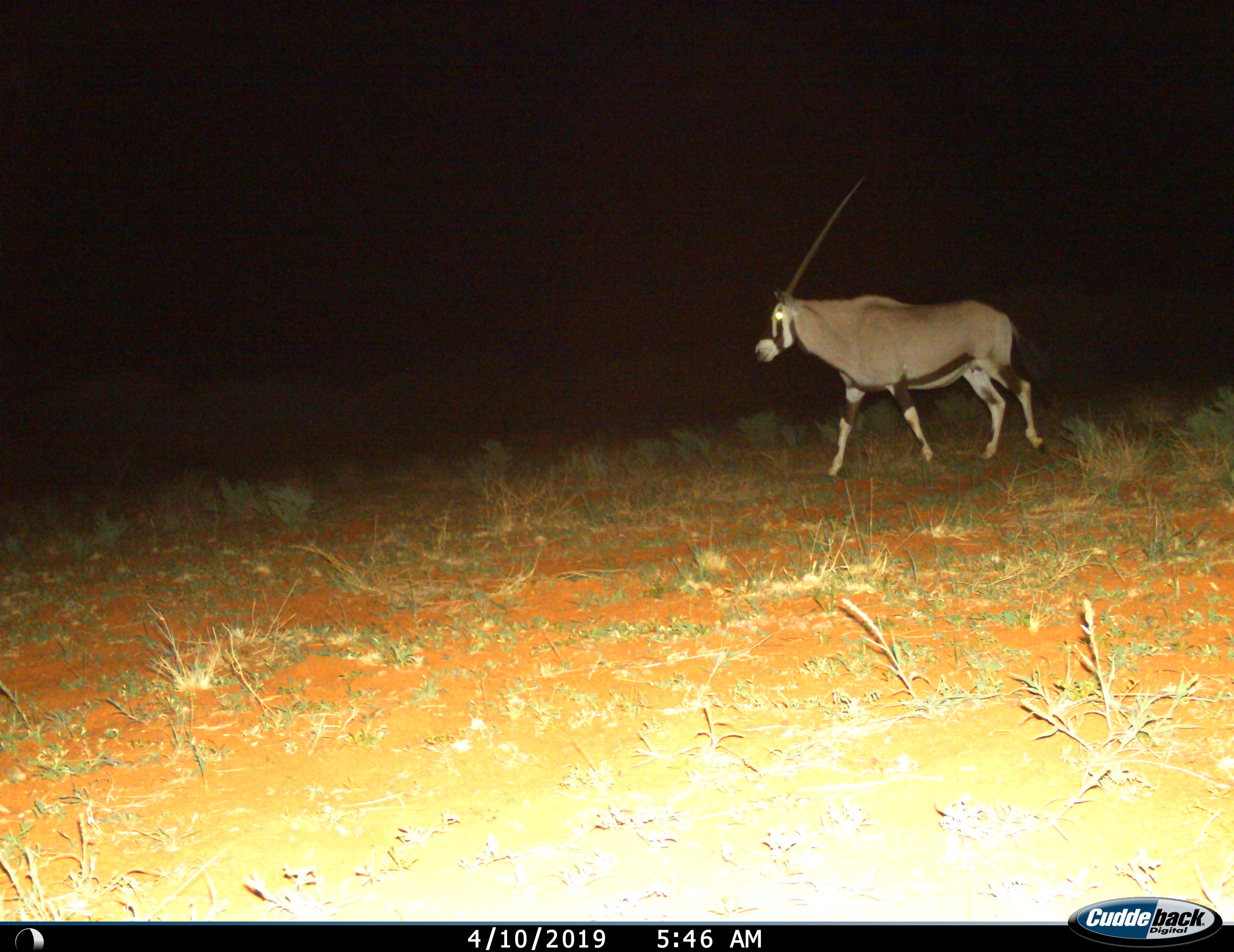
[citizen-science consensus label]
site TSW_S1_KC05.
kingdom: Animalia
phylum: Chordata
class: Mammalia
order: Artiodactyla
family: Bovidae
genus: Oryx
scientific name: Oryx gazella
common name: gemsbok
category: oryx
Oryx (gemsbok) (Oryx gazella), count 1. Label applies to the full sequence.